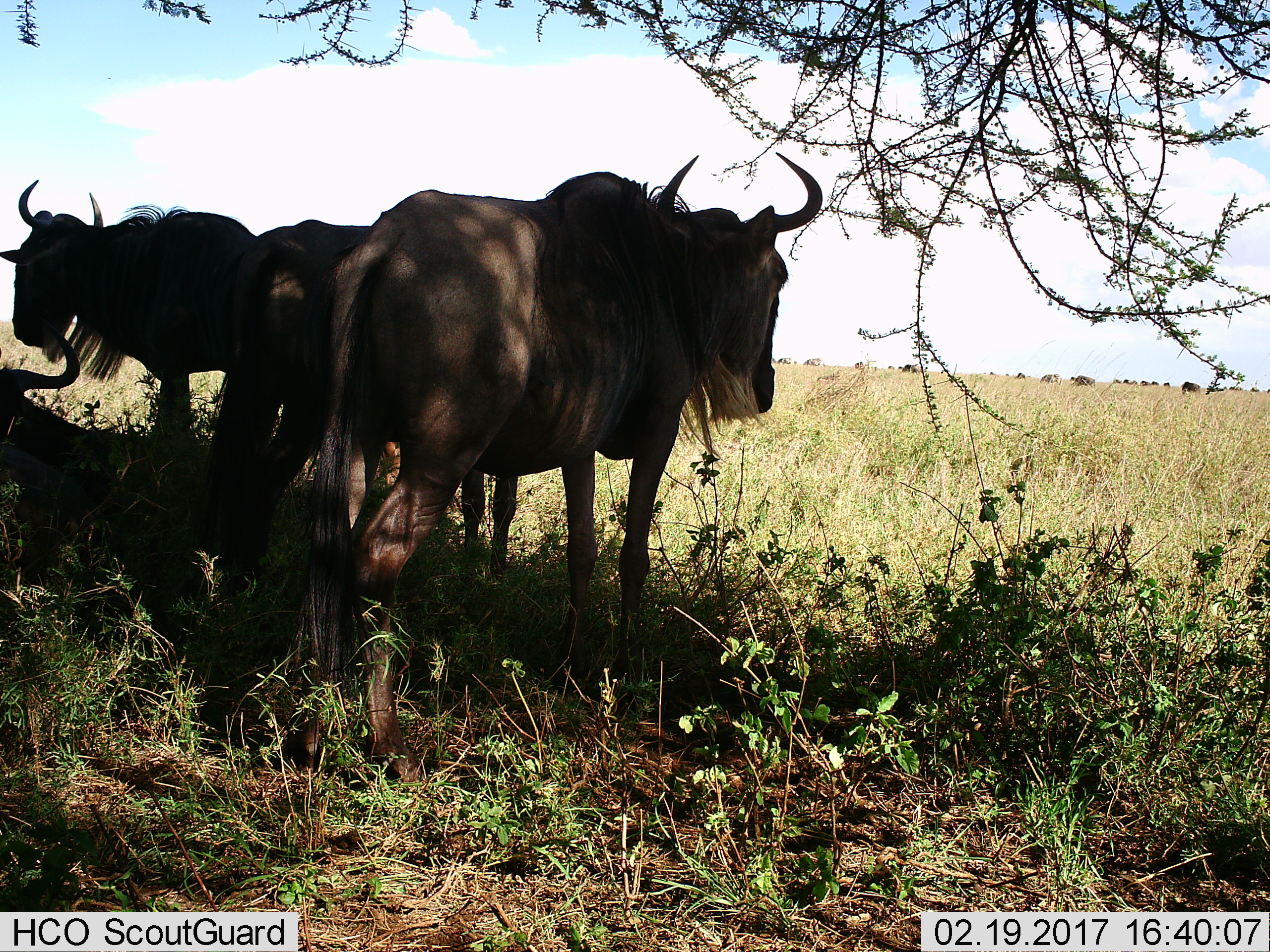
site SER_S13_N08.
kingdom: Animalia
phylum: Chordata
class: Mammalia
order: Artiodactyla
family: Bovidae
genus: Connochaetes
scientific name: Connochaetes taurinus taurinus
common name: blue wildebeest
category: wildebeestblue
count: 11-50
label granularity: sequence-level